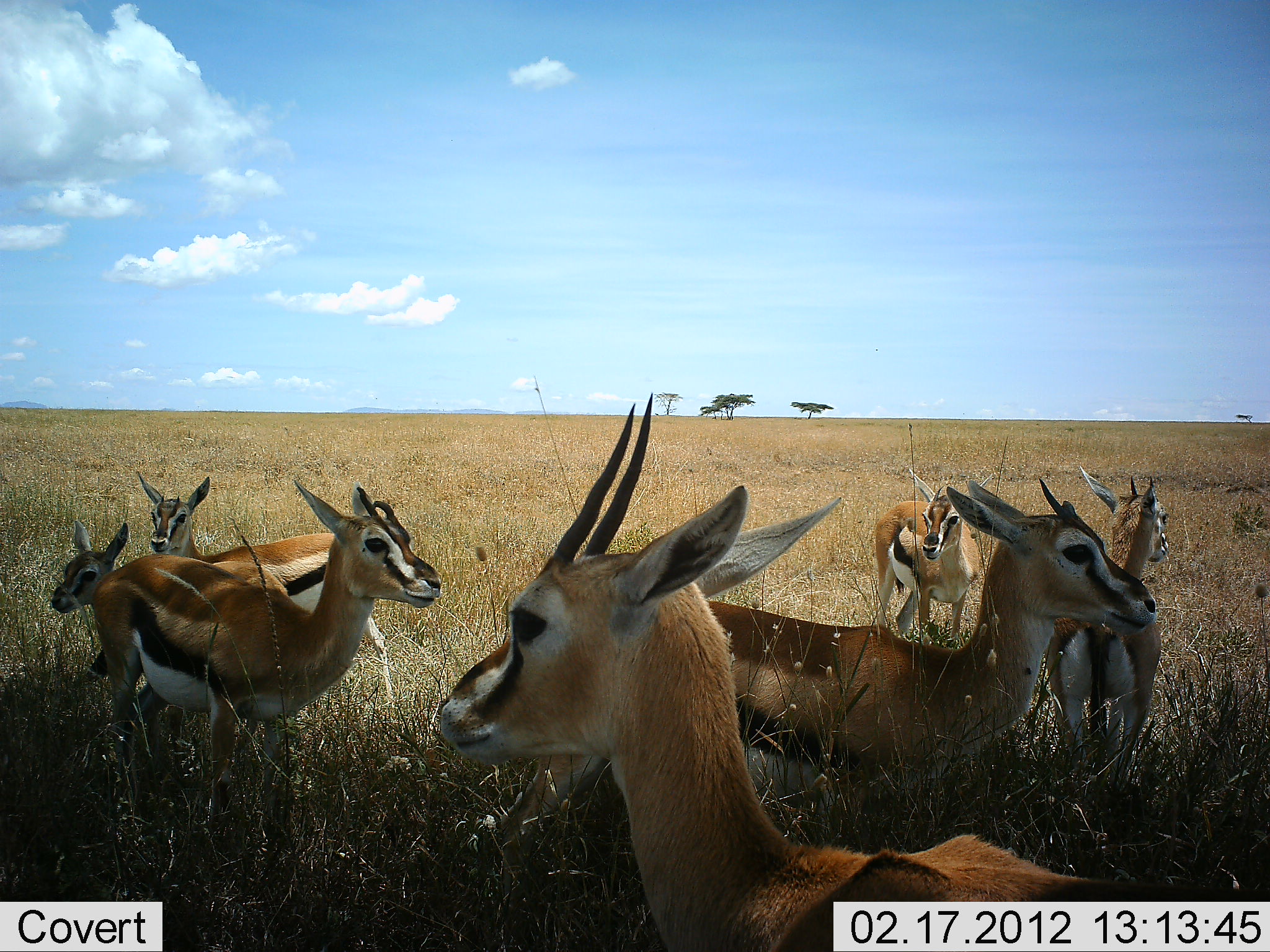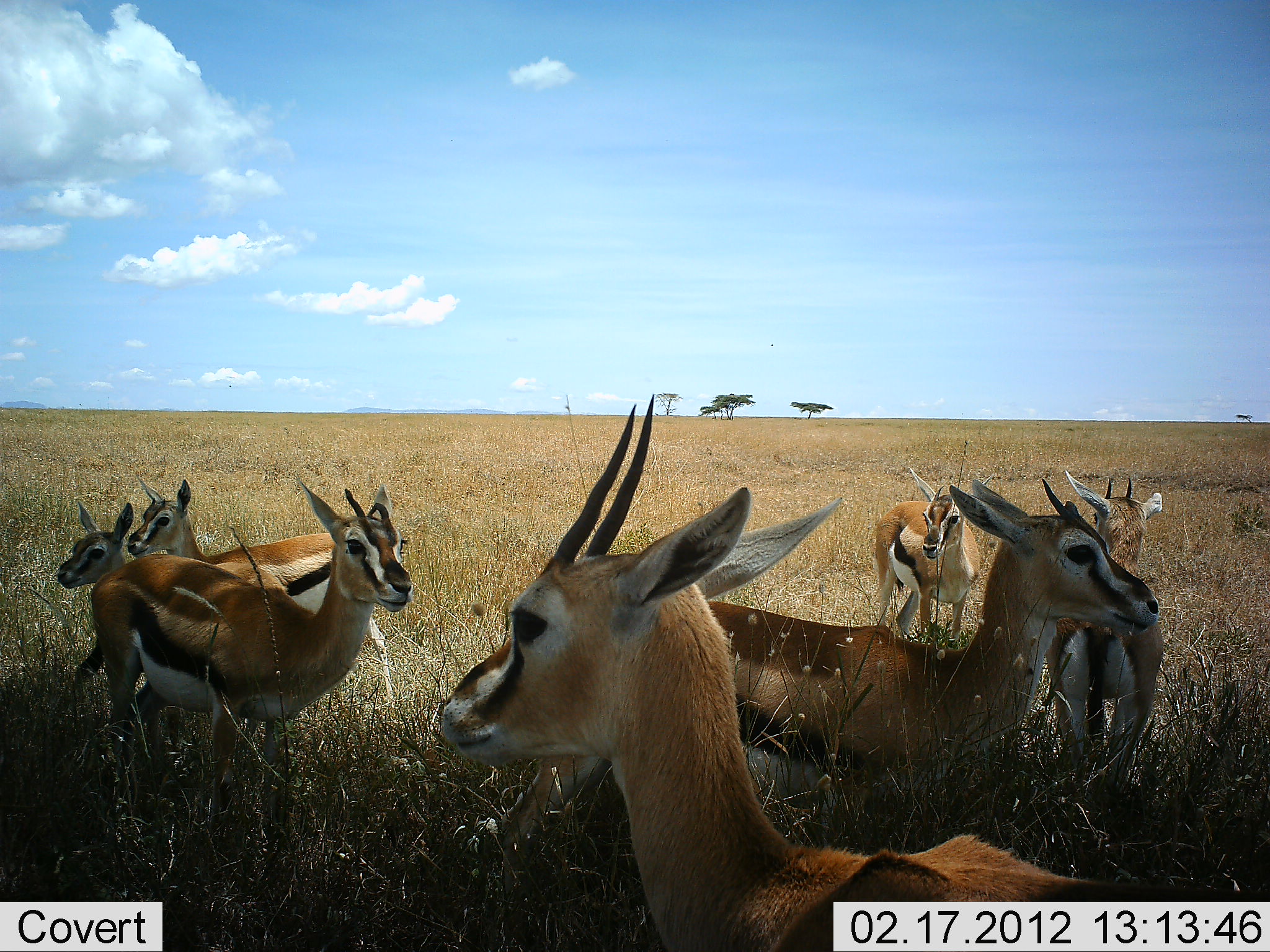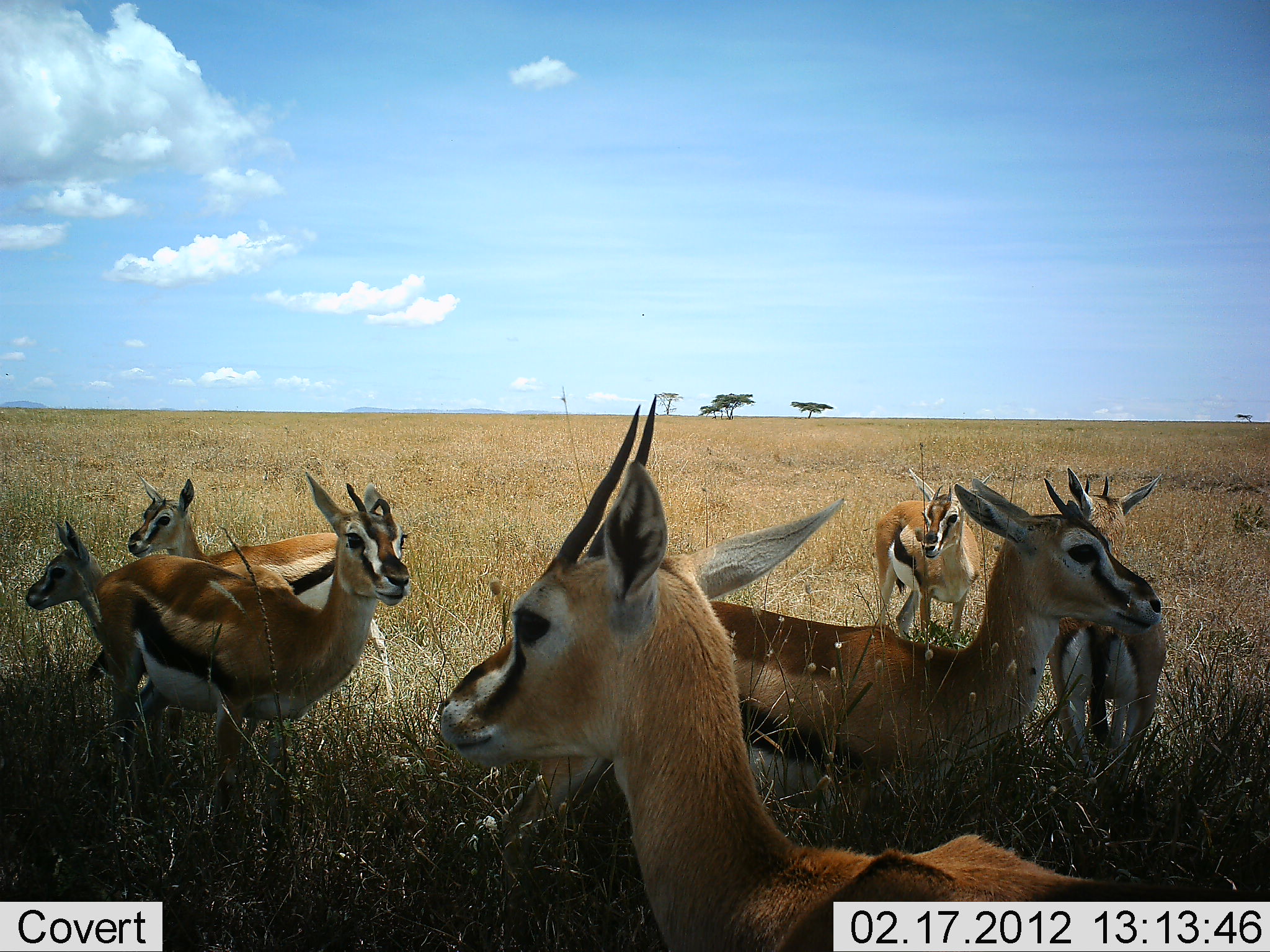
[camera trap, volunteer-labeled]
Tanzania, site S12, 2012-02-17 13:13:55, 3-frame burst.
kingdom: Animalia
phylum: Chordata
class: Mammalia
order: Artiodactyla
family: Bovidae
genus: Eudorcas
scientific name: Eudorcas thomsonii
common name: thomson's gazelle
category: gazellethomsons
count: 7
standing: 94%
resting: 12%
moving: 0%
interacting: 0%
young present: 12%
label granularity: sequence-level